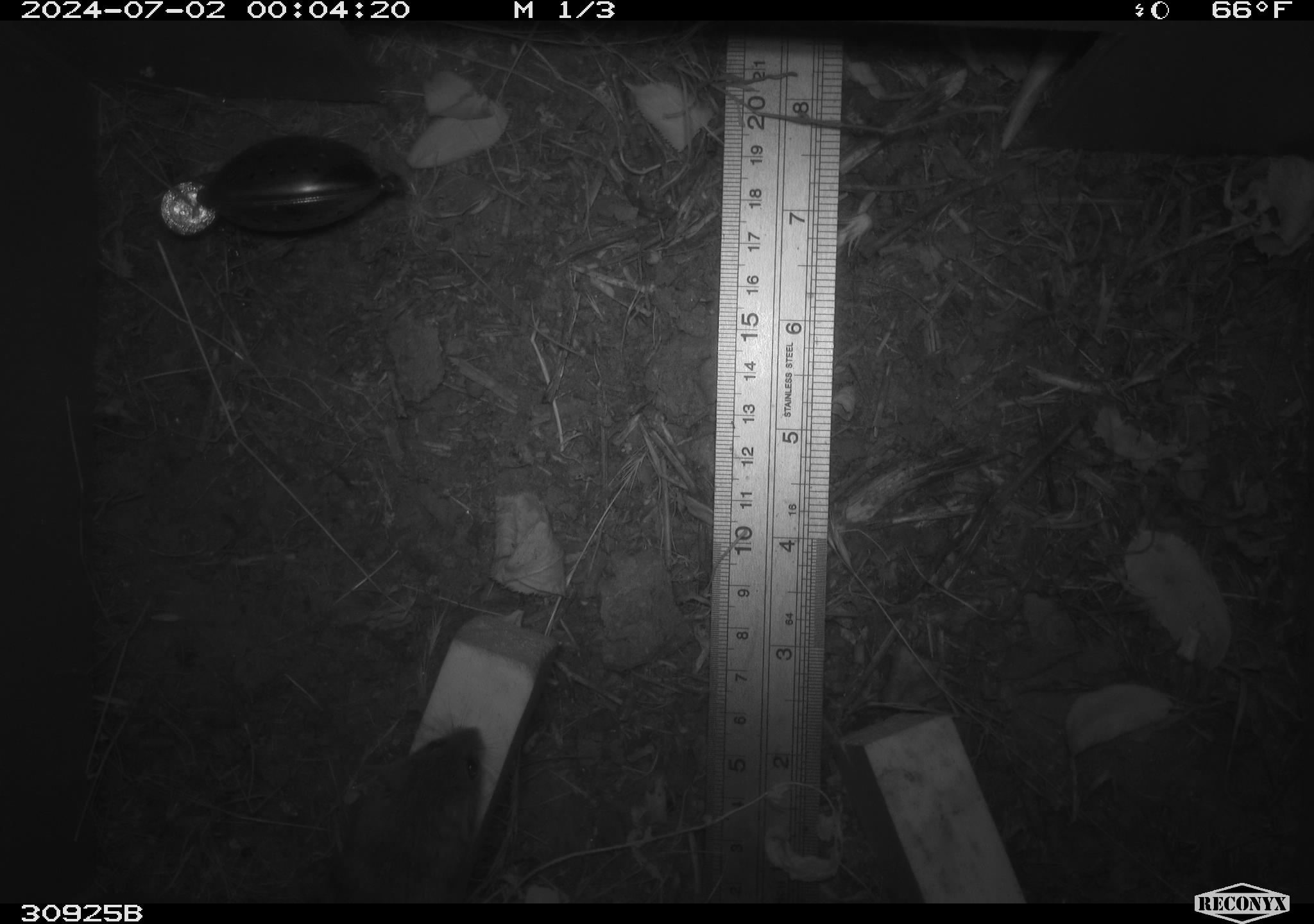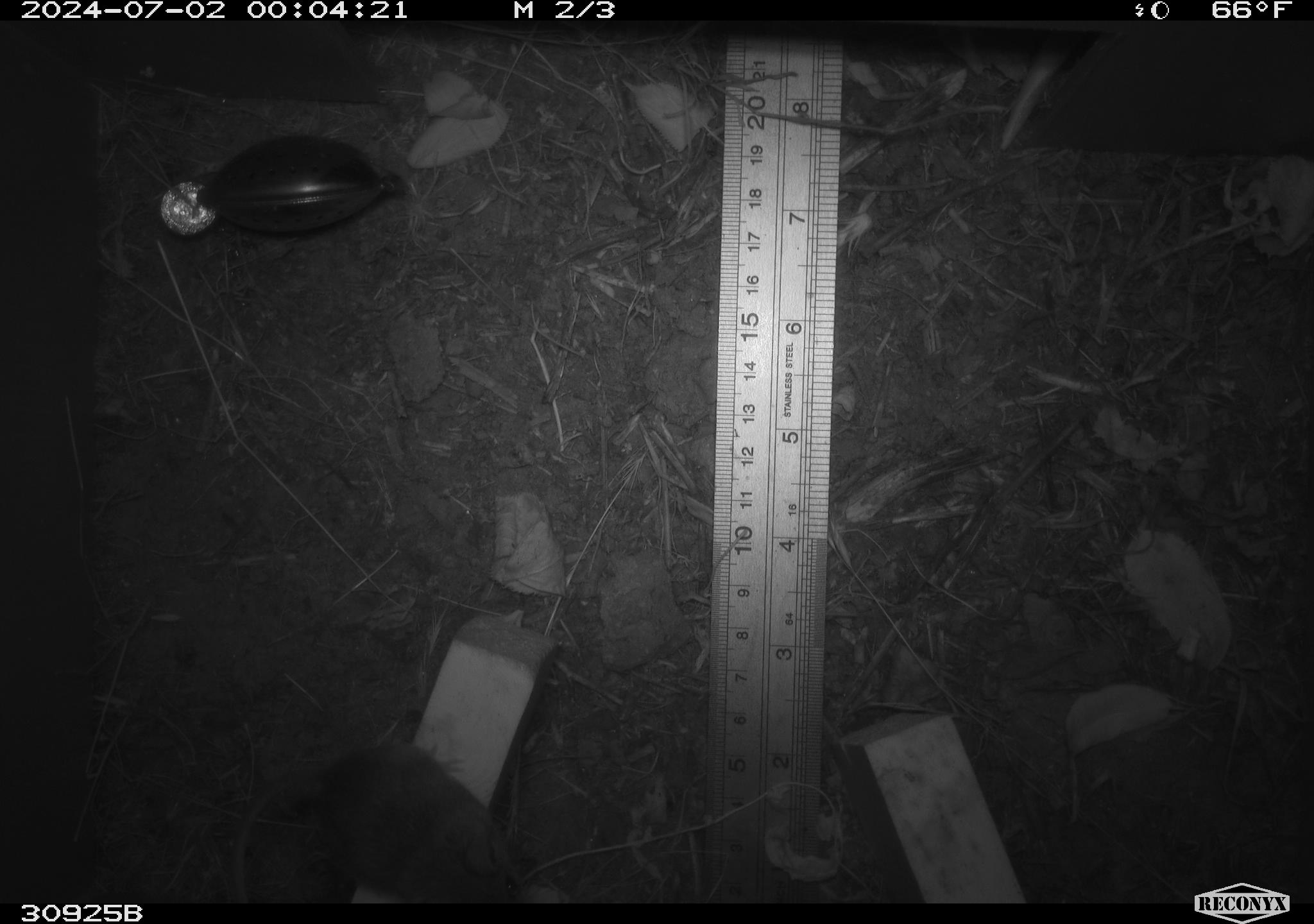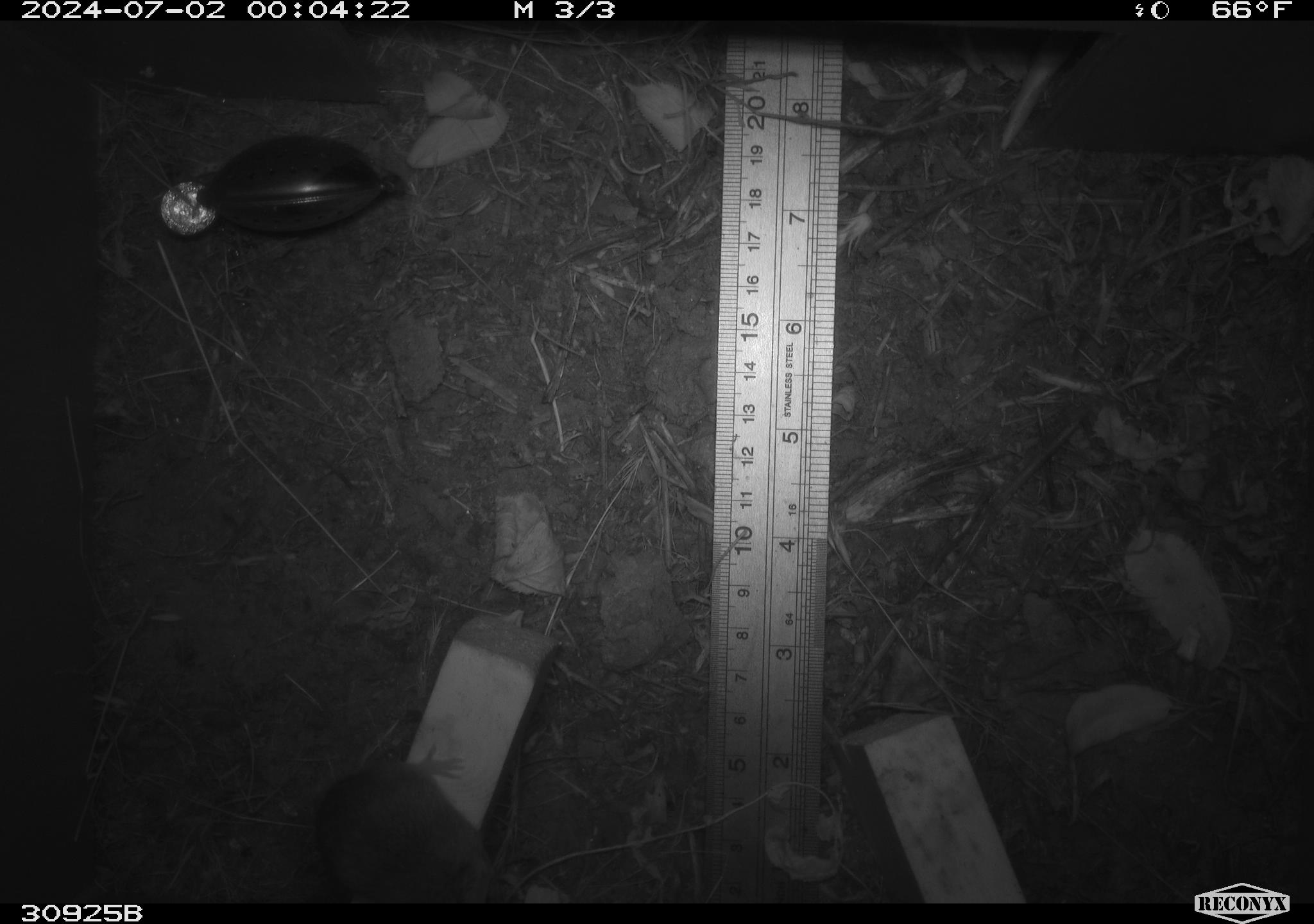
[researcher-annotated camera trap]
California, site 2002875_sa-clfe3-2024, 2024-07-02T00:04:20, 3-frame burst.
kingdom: Animalia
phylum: Chordata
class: Mammalia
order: Rodentia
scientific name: Rodentia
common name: mouse species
Mouse species (Rodentia).